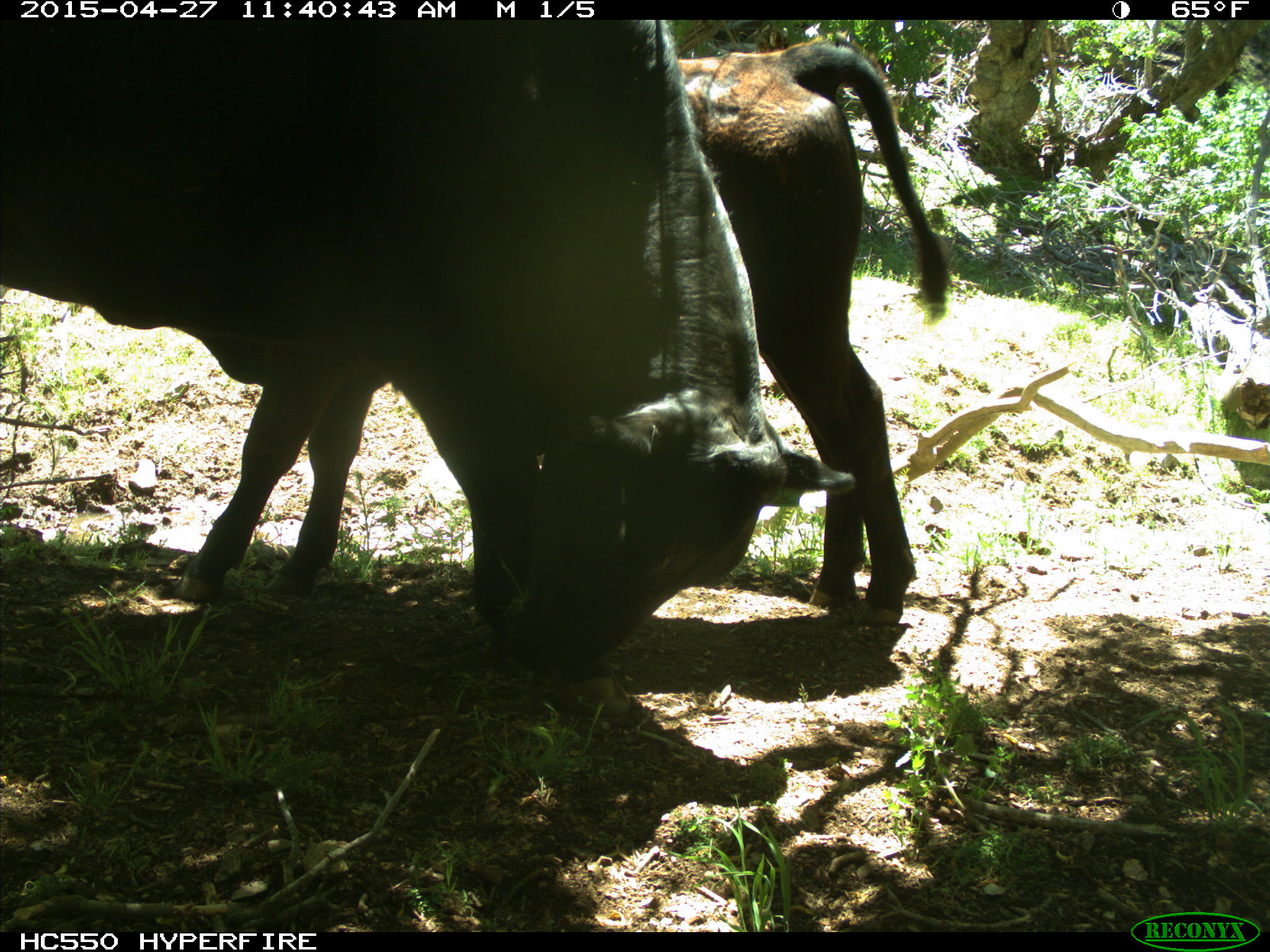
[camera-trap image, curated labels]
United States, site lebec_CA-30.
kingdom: Animalia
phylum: Chordata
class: Mammalia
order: Artiodactyla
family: Bovidae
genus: Bos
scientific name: Bos taurus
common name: domestic cow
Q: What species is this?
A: Bos taurus (domestic cow).